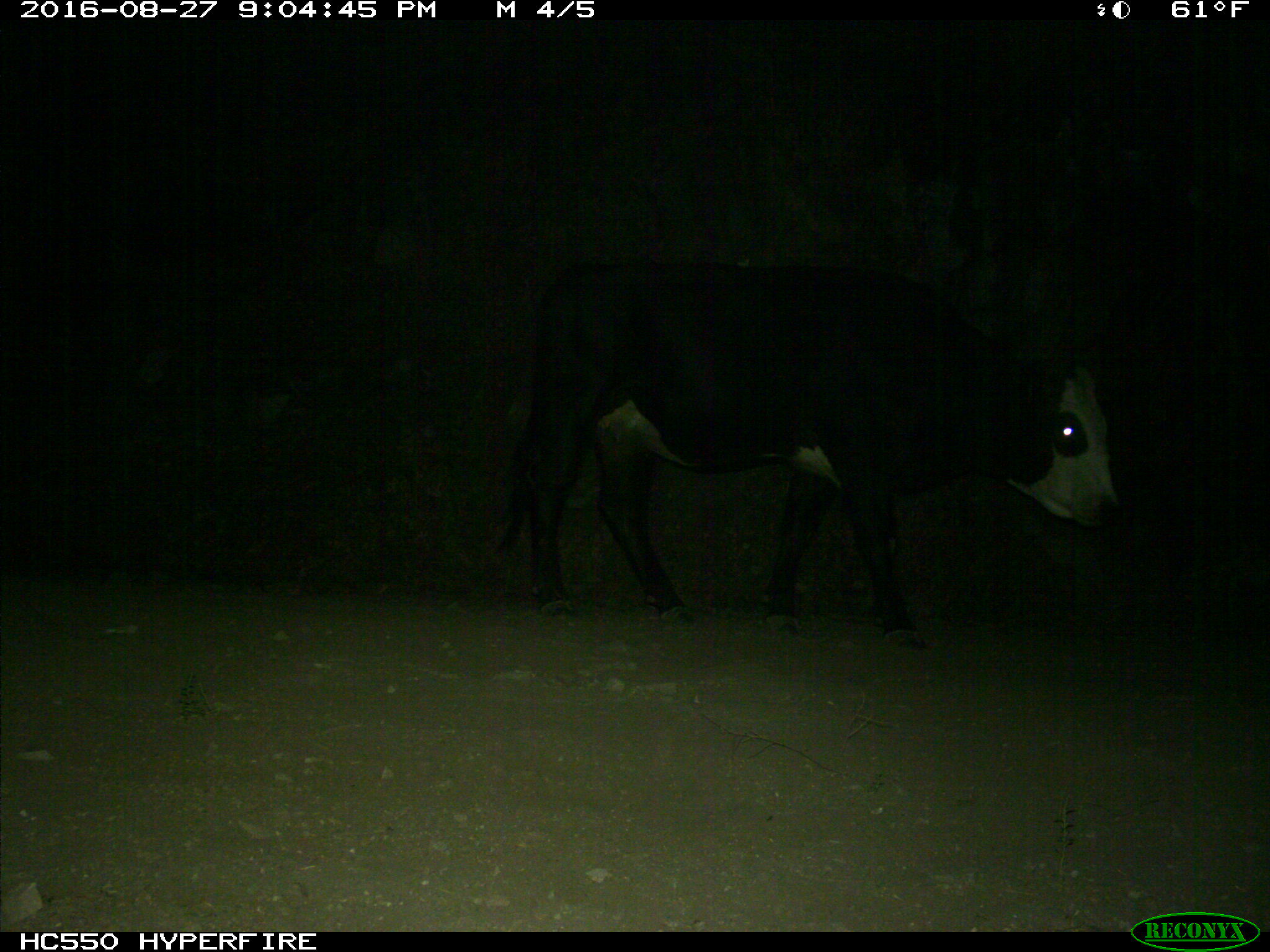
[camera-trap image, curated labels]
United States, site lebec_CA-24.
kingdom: Animalia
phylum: Chordata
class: Mammalia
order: Artiodactyla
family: Bovidae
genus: Bos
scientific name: Bos taurus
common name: domestic cow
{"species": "Bos taurus (domestic cow)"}